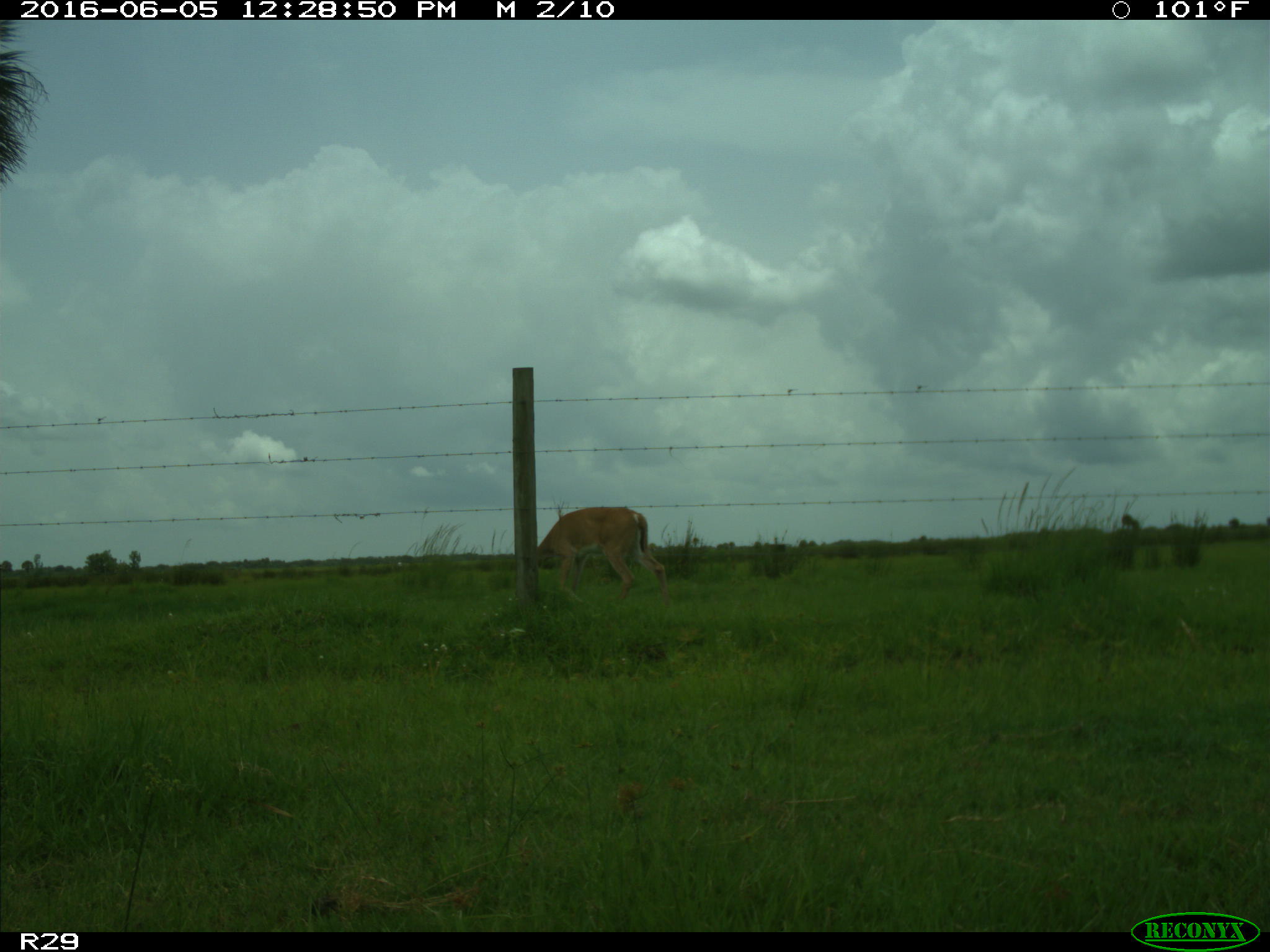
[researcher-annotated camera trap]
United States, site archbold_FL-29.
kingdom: Animalia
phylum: Chordata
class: Mammalia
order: Artiodactyla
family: Cervidae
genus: Odocoileus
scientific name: Odocoileus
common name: deer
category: unidentified deer